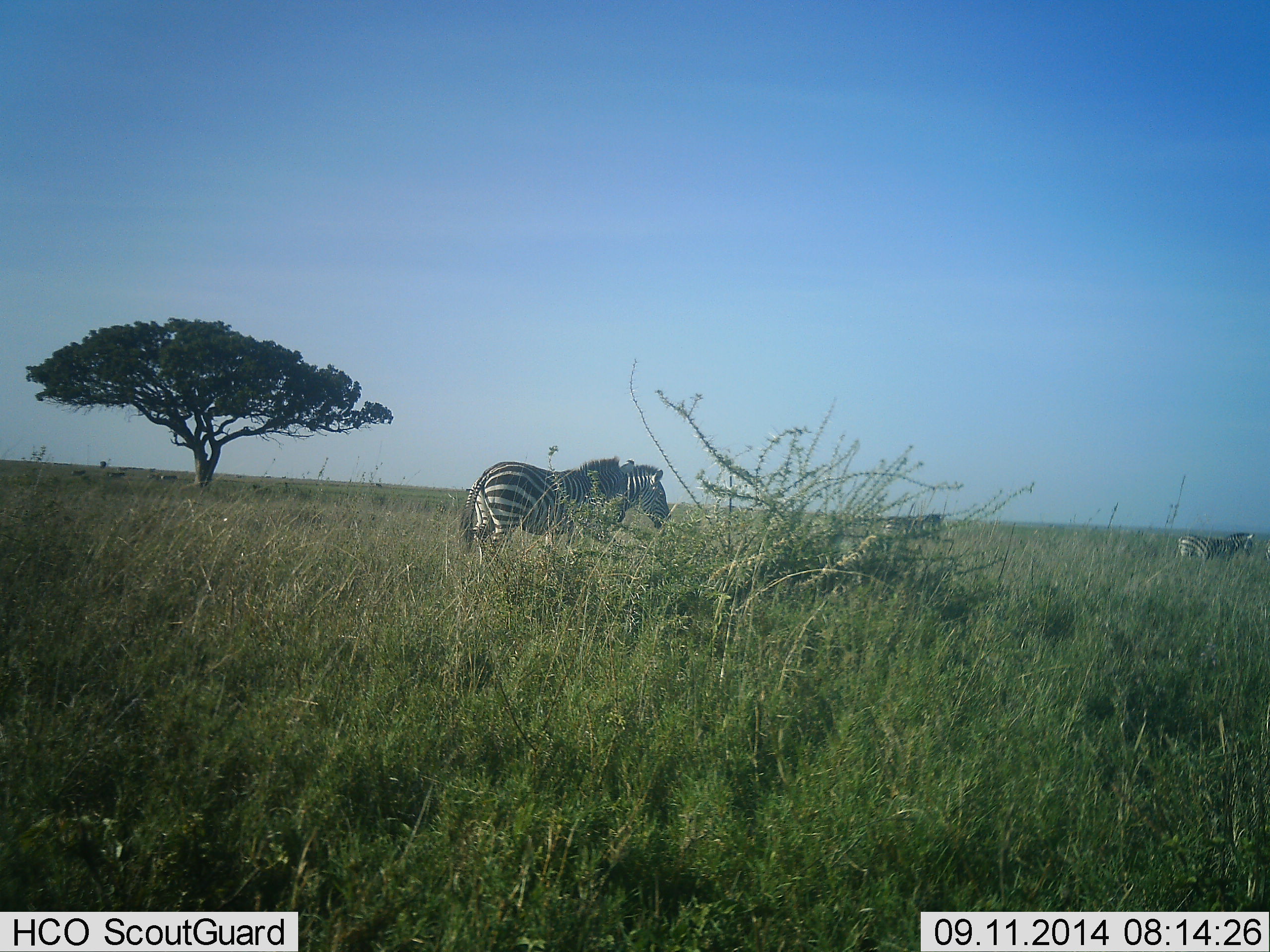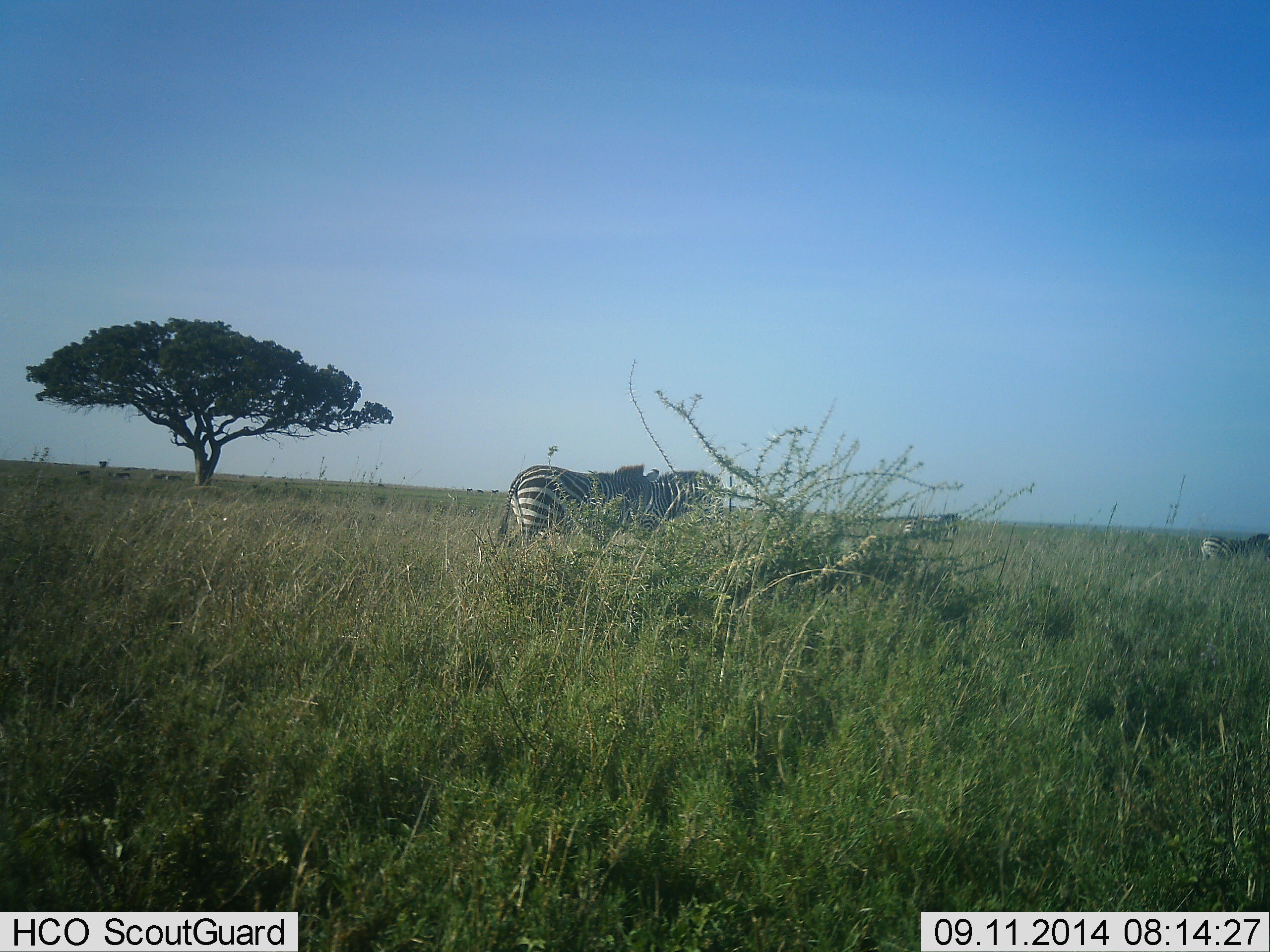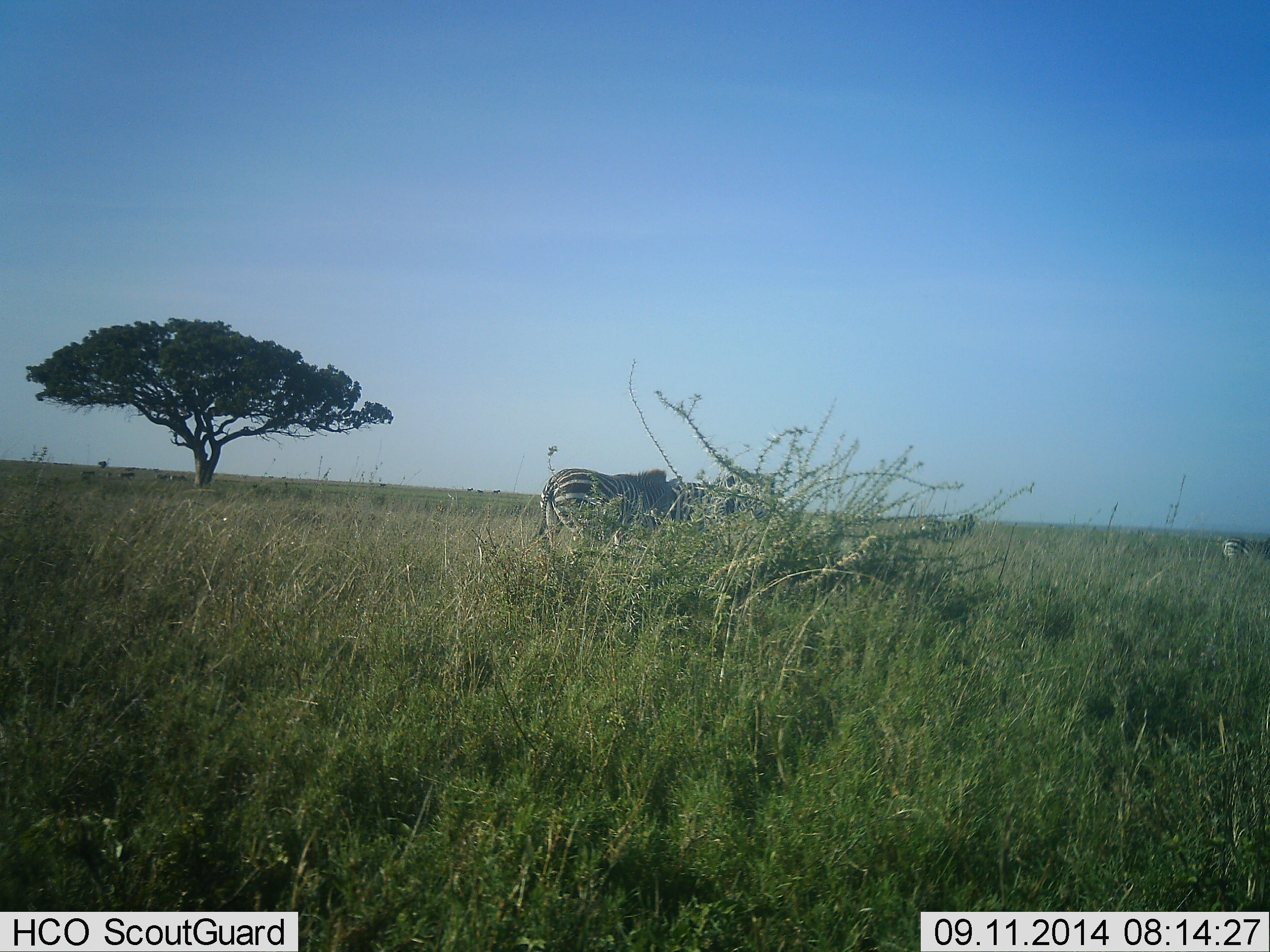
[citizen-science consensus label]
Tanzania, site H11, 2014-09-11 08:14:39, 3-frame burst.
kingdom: Animalia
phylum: Chordata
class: Mammalia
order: Perissodactyla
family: Equidae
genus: Equus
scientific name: Equus quagga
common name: plains zebra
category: zebra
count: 4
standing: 0%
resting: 0%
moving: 100%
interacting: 0%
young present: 0%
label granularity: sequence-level